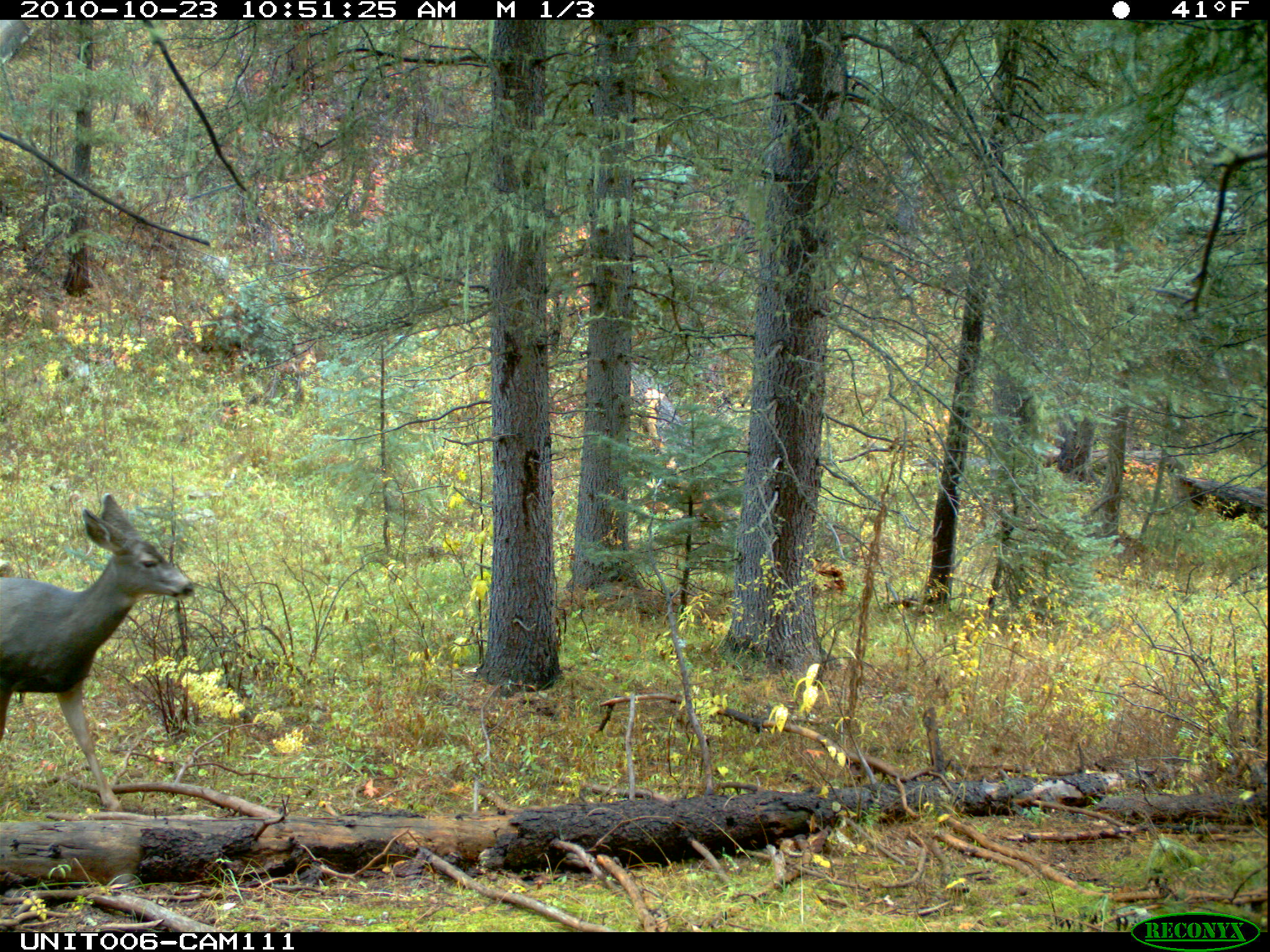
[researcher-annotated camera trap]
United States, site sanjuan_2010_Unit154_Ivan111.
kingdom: Animalia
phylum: Chordata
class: Mammalia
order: Artiodactyla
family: Cervidae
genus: Odocoileus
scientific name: Odocoileus hemionus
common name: mule deer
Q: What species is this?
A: Odocoileus hemionus (mule deer).